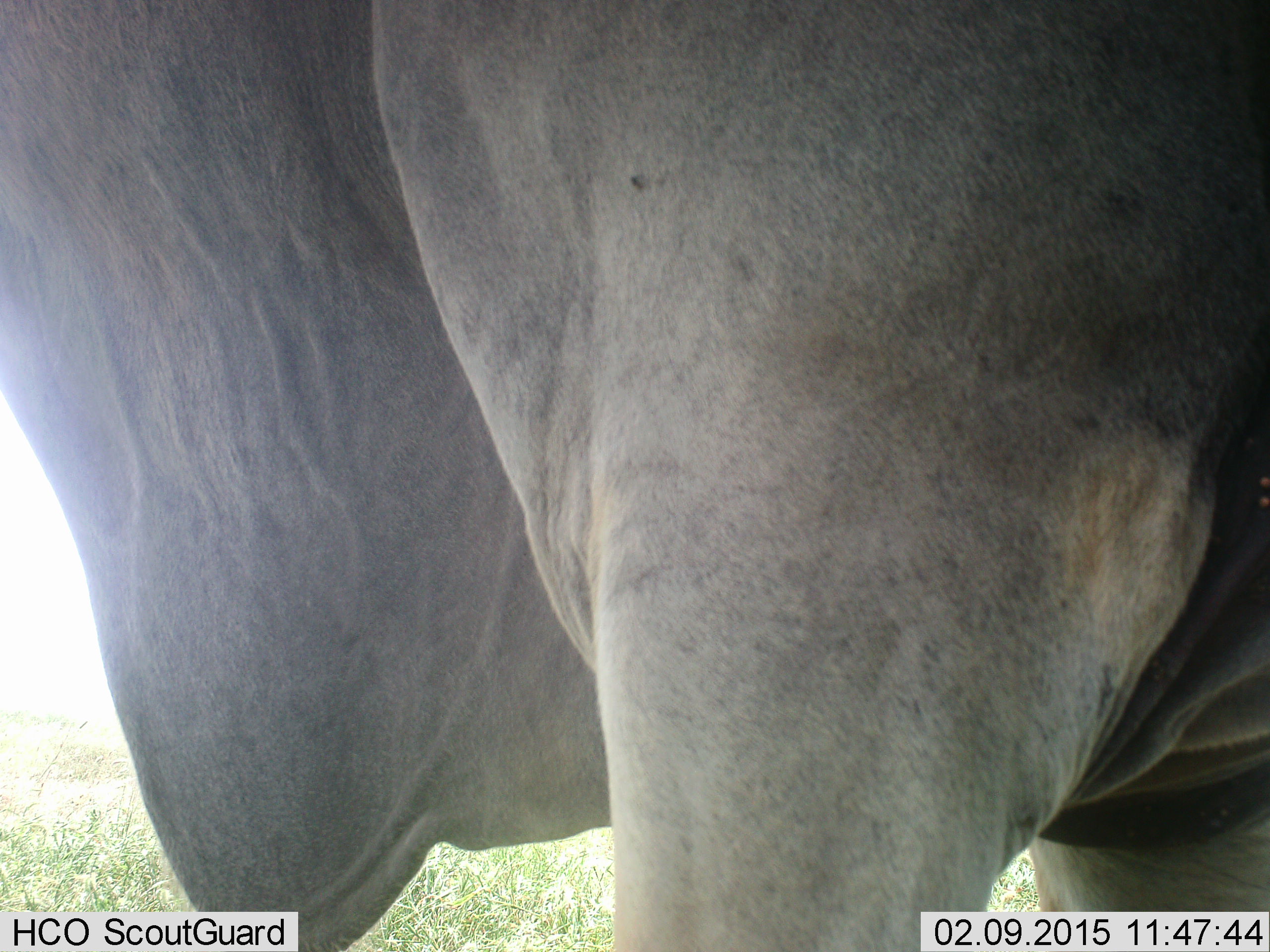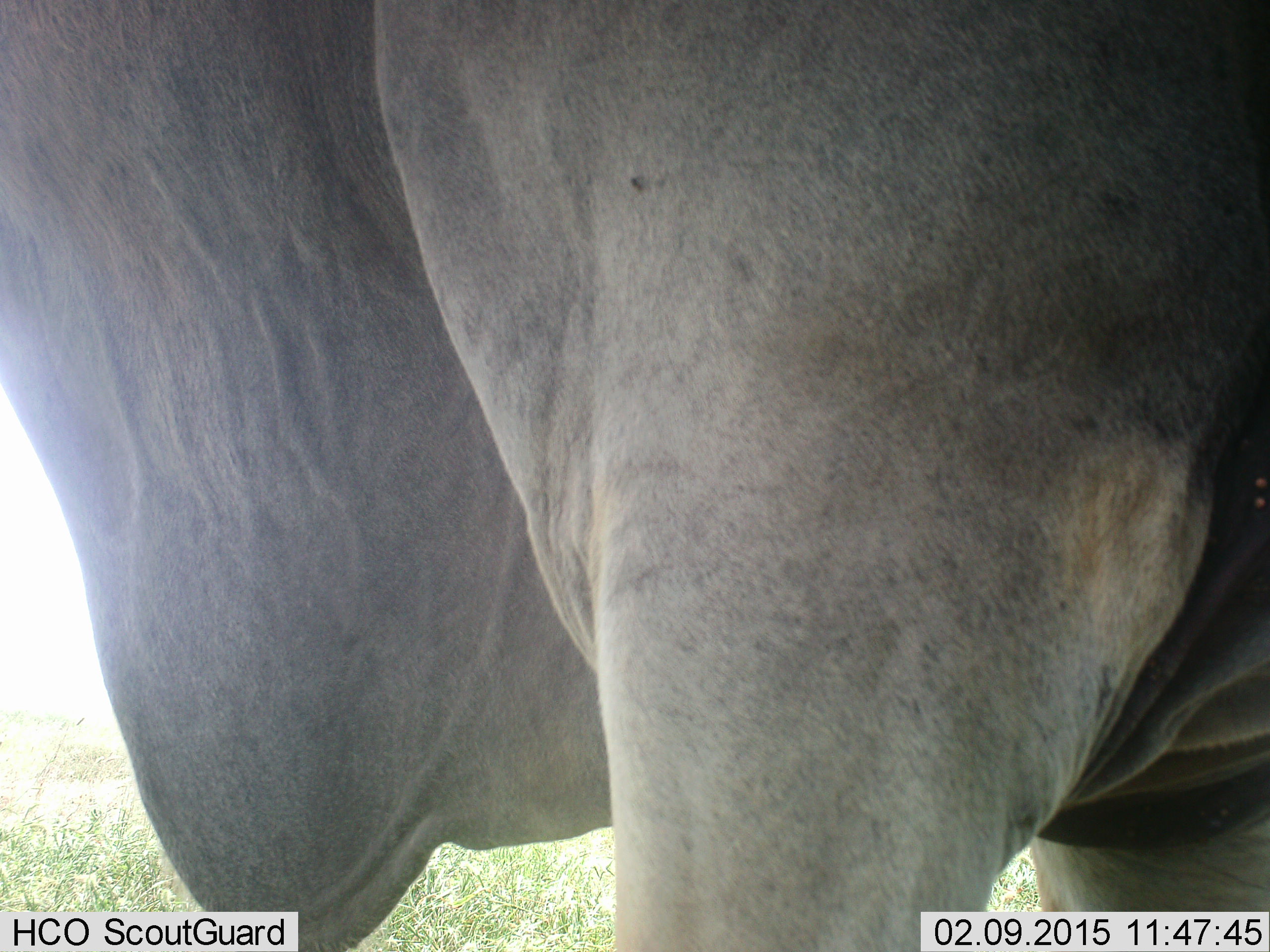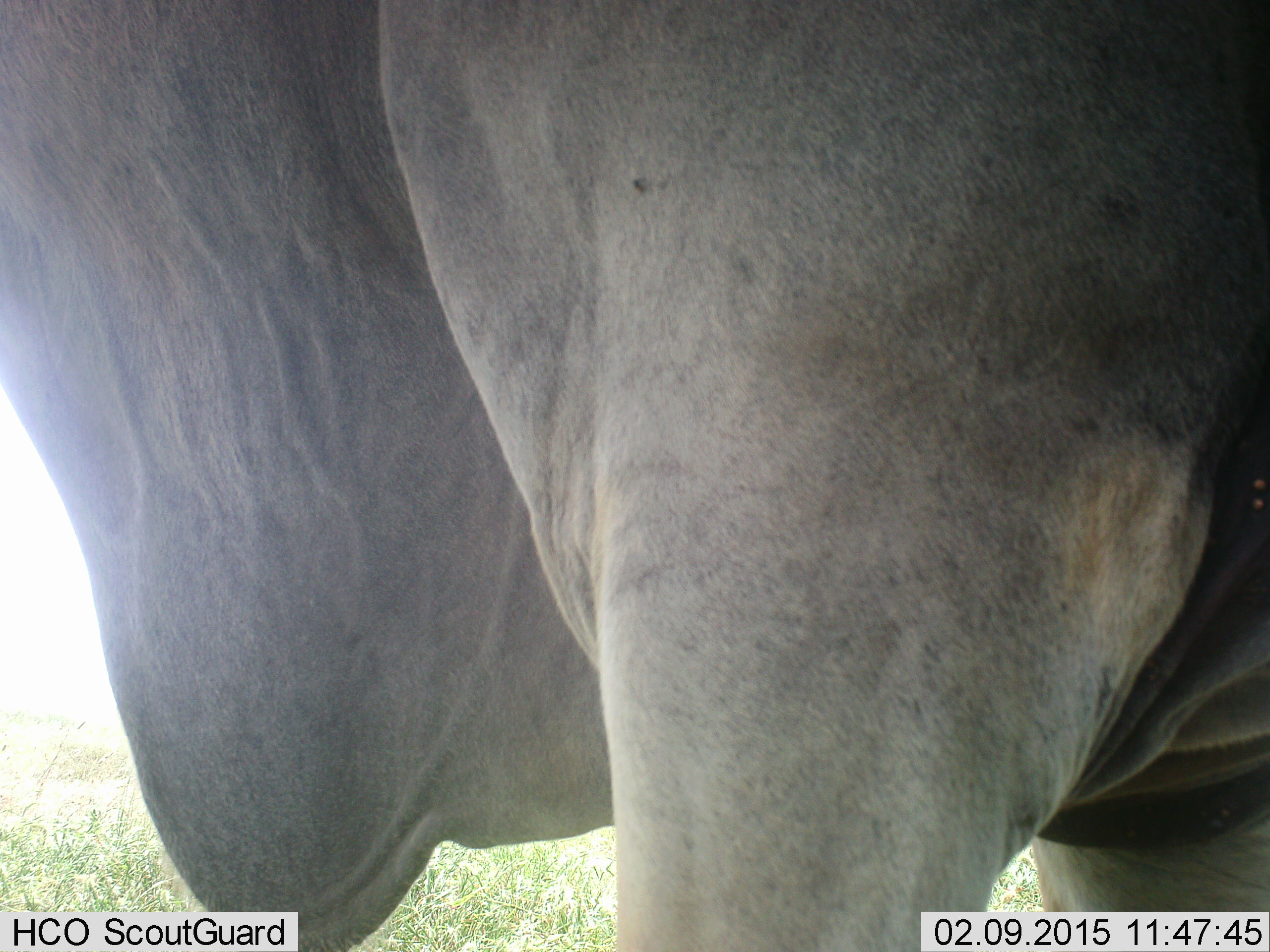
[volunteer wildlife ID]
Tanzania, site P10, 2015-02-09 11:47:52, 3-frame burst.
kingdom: Animalia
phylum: Chordata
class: Mammalia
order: Artiodactyla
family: Bovidae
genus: Tragelaphus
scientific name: Tragelaphus oryx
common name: eland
Eland (Tragelaphus oryx), count 1. Behavior (volunteer vote fractions): standing 100%, resting 0%, moving 0%, interacting 0%. Young present (vote fraction): 0%. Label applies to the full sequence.